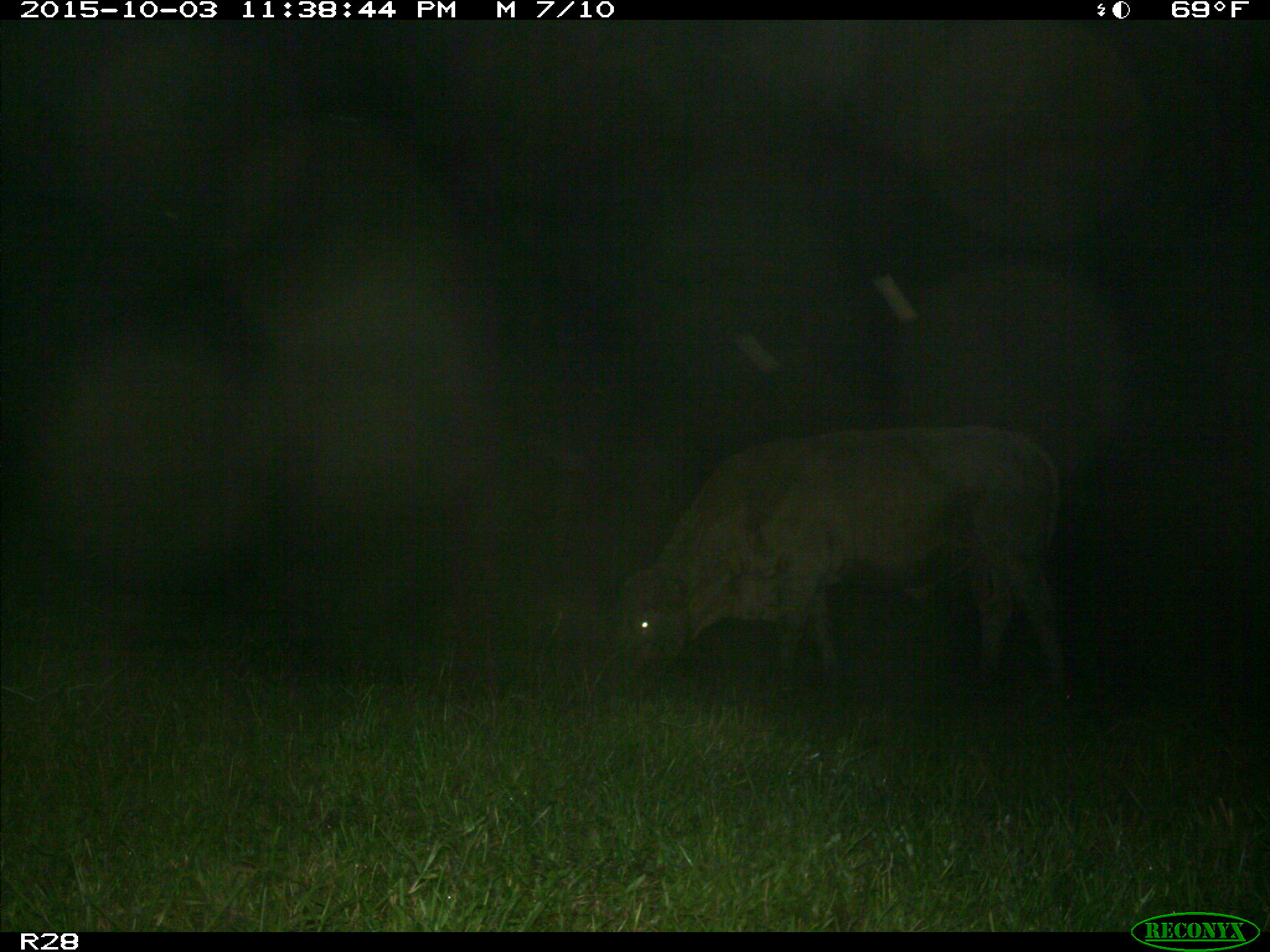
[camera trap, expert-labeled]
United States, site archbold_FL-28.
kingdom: Animalia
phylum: Chordata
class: Mammalia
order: Artiodactyla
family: Bovidae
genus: Bos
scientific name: Bos taurus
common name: domestic cow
Bos taurus (domestic cow).